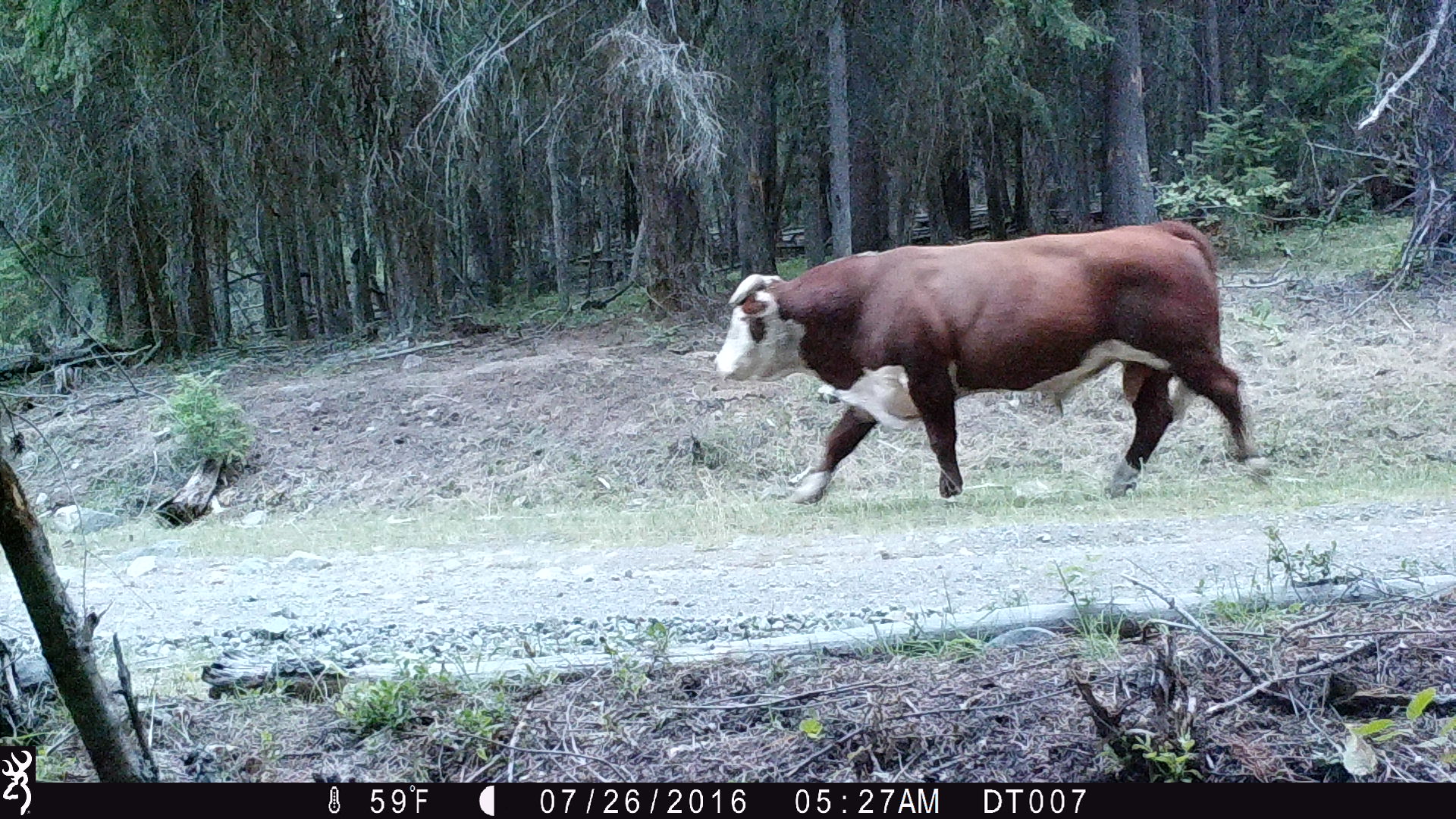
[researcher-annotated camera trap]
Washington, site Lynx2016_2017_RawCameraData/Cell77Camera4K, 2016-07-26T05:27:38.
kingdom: Animalia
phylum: Chordata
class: Mammalia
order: Artiodactyla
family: Bovidae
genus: Bos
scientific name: Bos taurus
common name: domestic cattle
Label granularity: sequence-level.